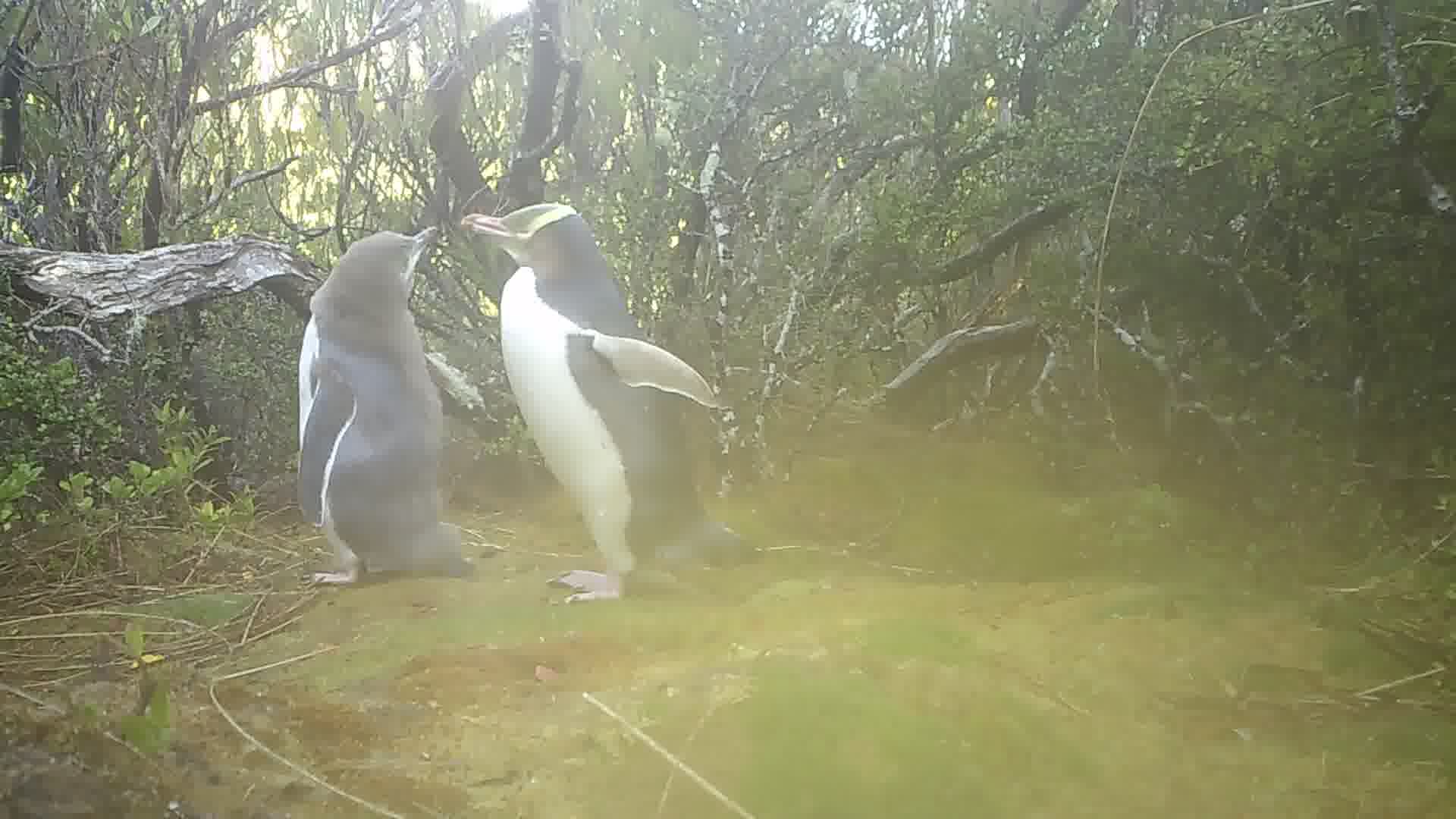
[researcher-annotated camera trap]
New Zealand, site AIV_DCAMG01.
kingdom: Animalia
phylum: Chordata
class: Aves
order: Sphenisciformes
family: Spheniscidae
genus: Megadyptes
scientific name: Megadyptes antipodes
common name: yellow-eyed penguin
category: yellow eyed penguin